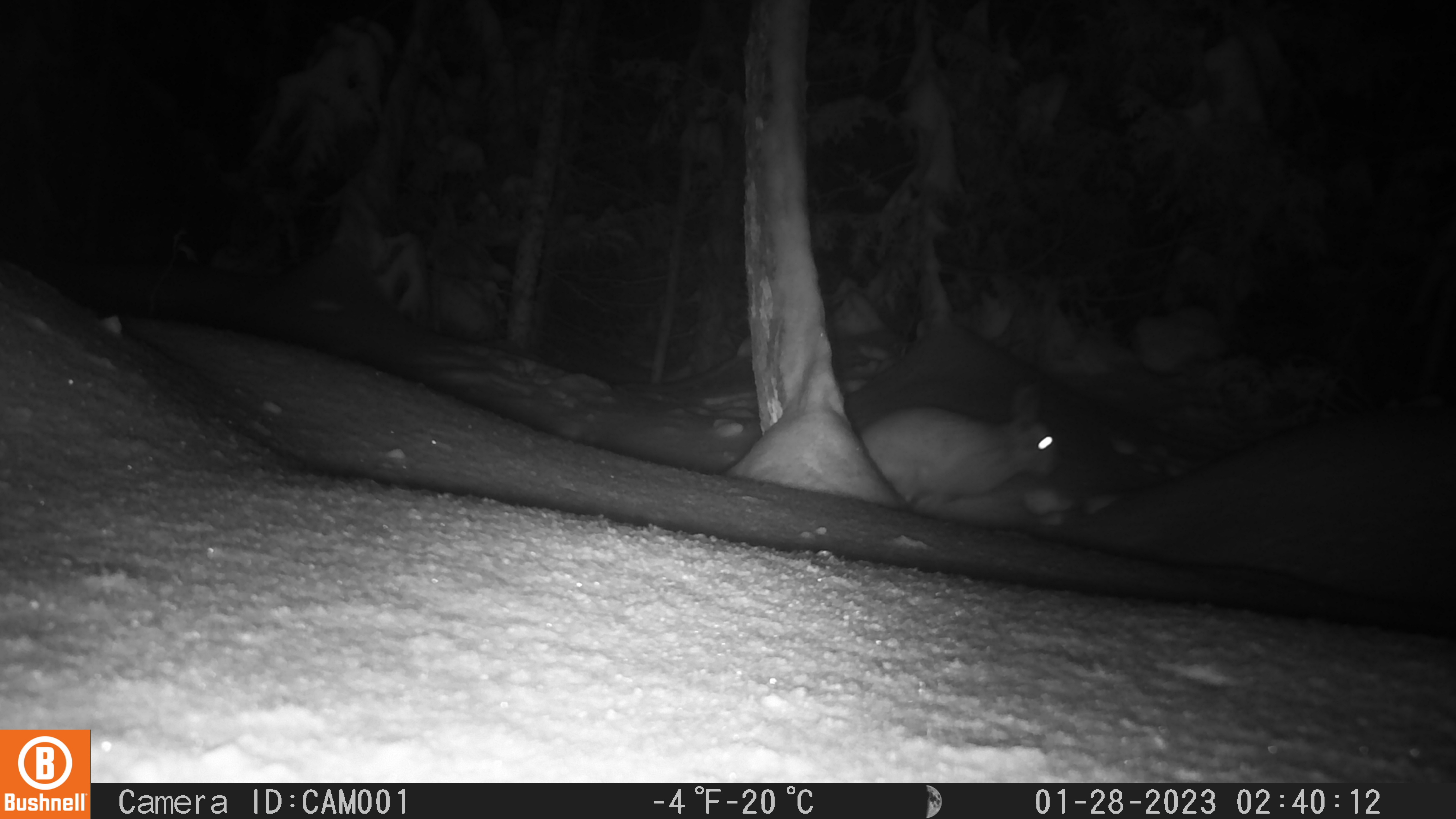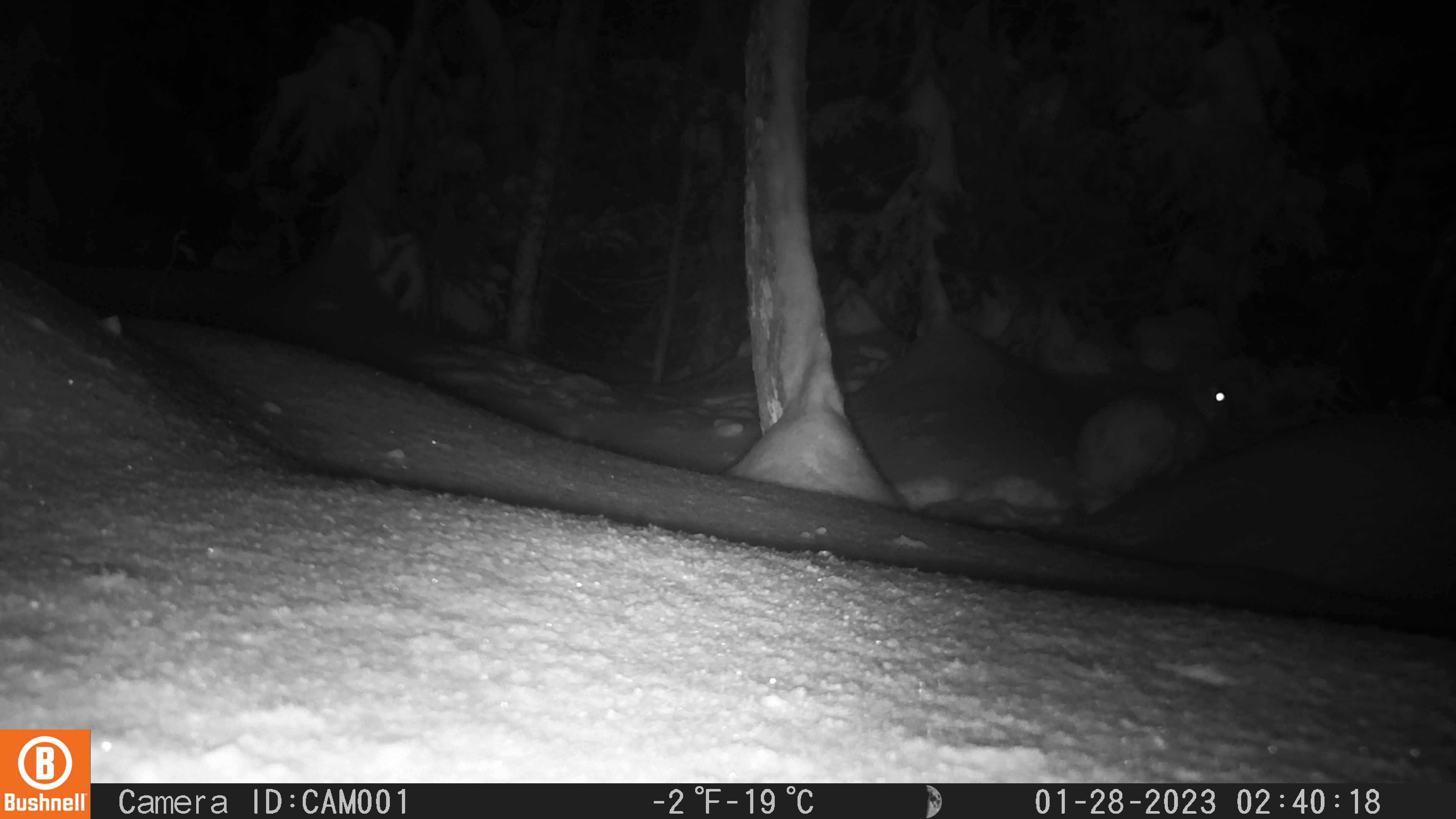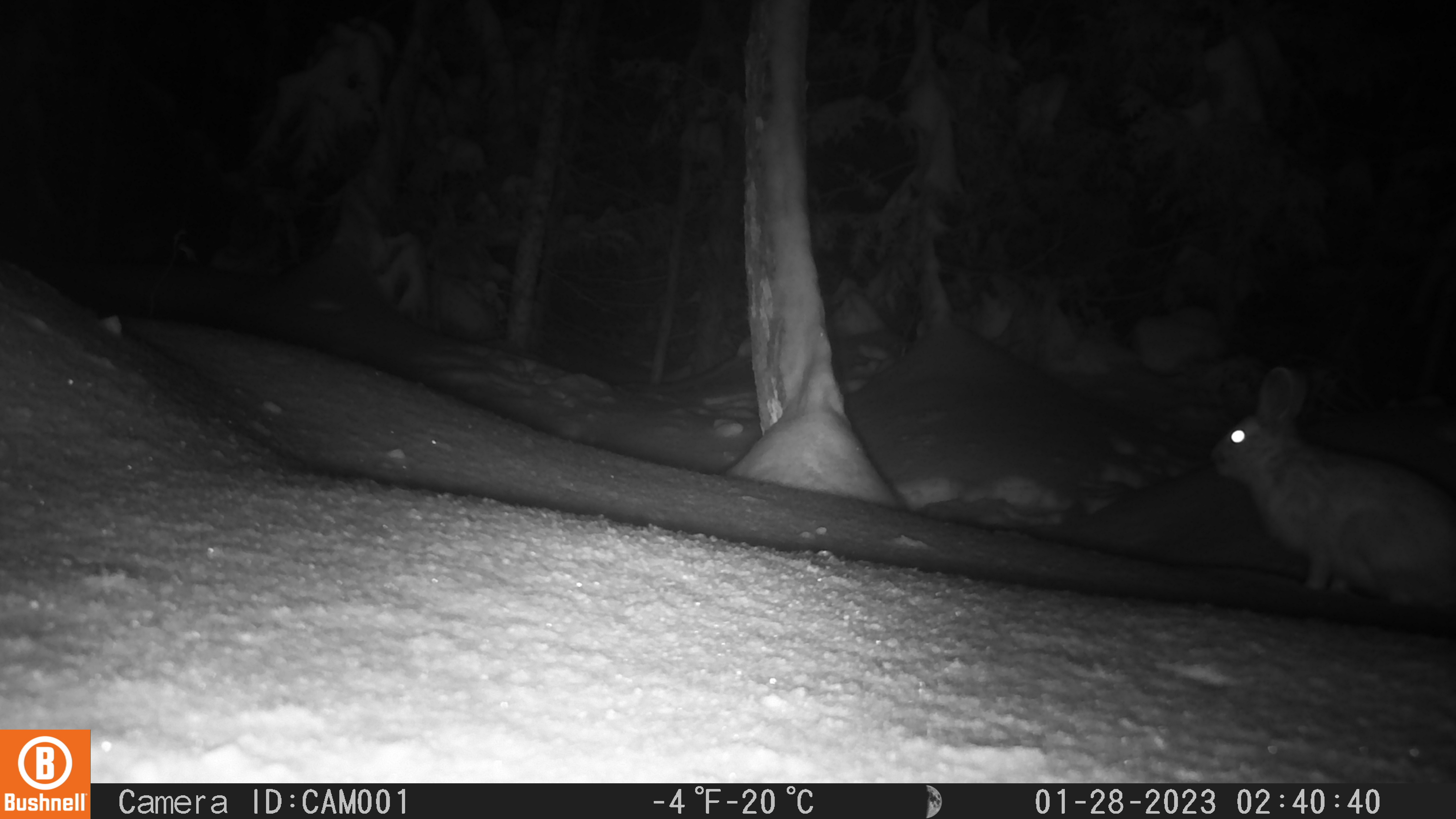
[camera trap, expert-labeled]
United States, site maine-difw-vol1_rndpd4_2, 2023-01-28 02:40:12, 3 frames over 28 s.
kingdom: Animalia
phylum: Chordata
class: Mammalia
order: Lagomorpha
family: Leporidae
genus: Lepus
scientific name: Lepus americanus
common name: snowshoe hare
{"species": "snowshoe hare (Lepus americanus)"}